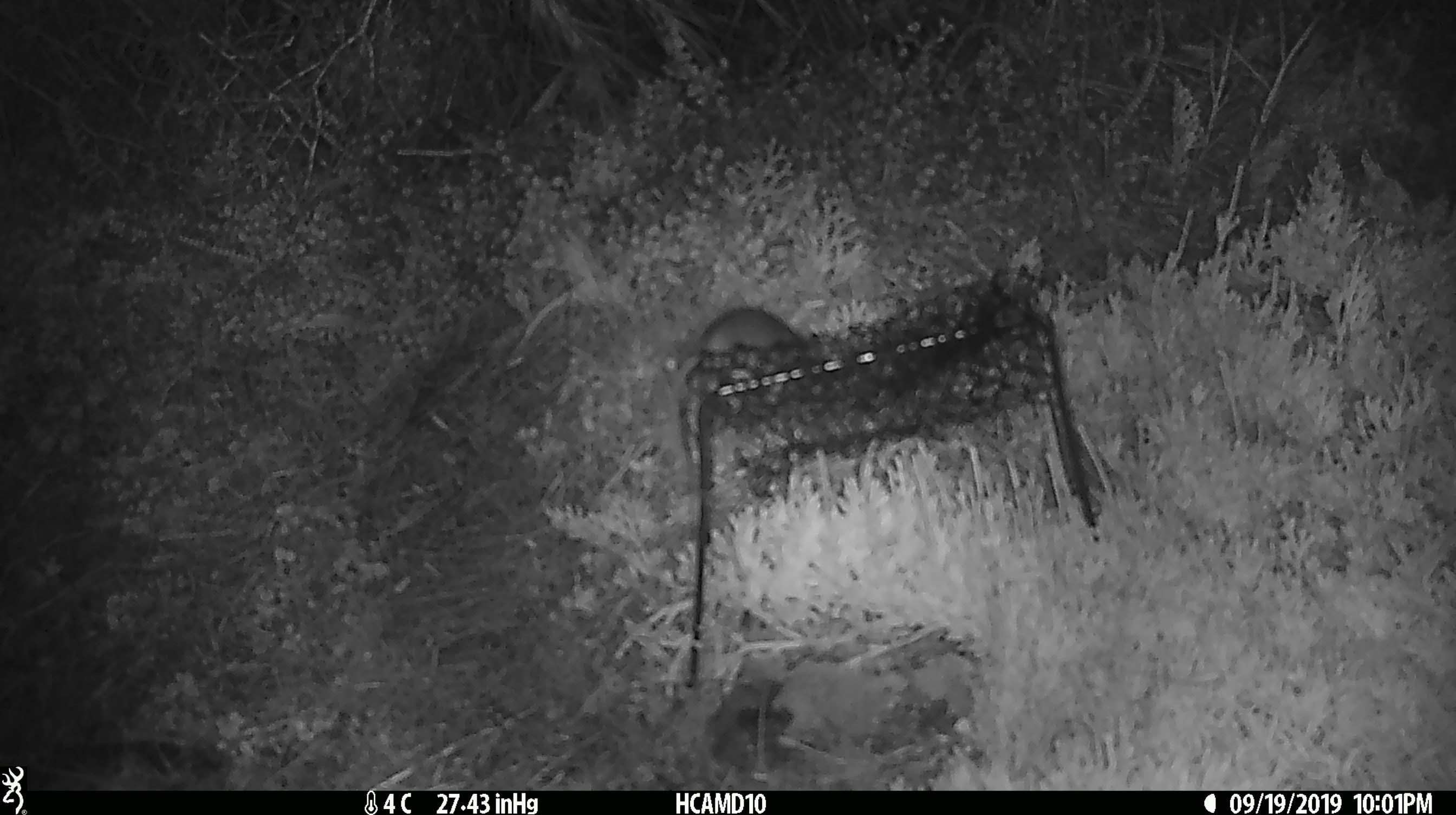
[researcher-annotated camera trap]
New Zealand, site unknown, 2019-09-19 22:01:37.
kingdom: Animalia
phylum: Chordata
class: Mammalia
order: Rodentia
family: Muridae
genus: Mus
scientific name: Mus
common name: mouse